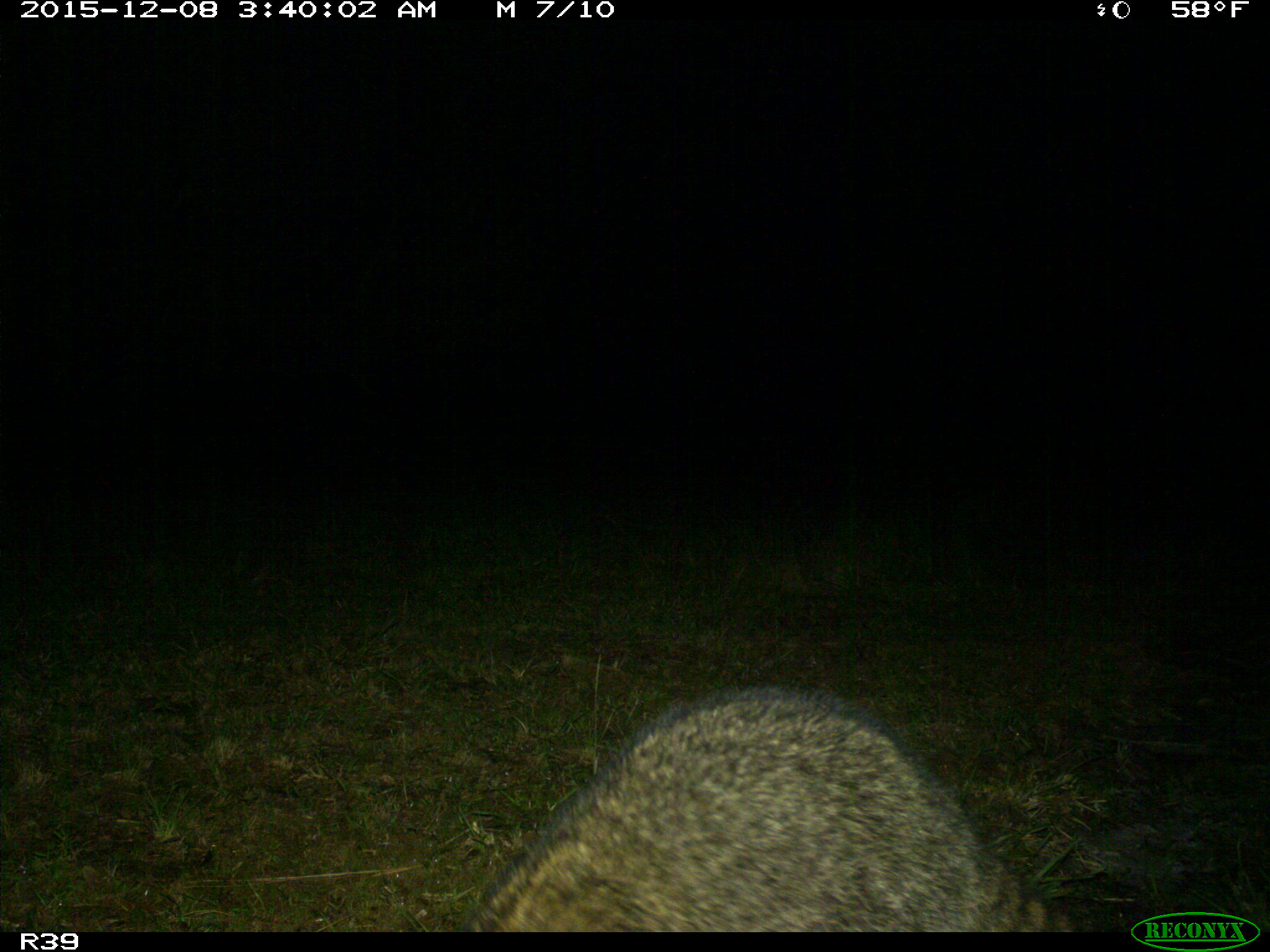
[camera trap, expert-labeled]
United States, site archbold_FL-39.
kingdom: Animalia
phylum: Chordata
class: Mammalia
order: Carnivora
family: Procyonidae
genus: Procyon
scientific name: Procyon lotor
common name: common raccoon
Procyon lotor (common raccoon).